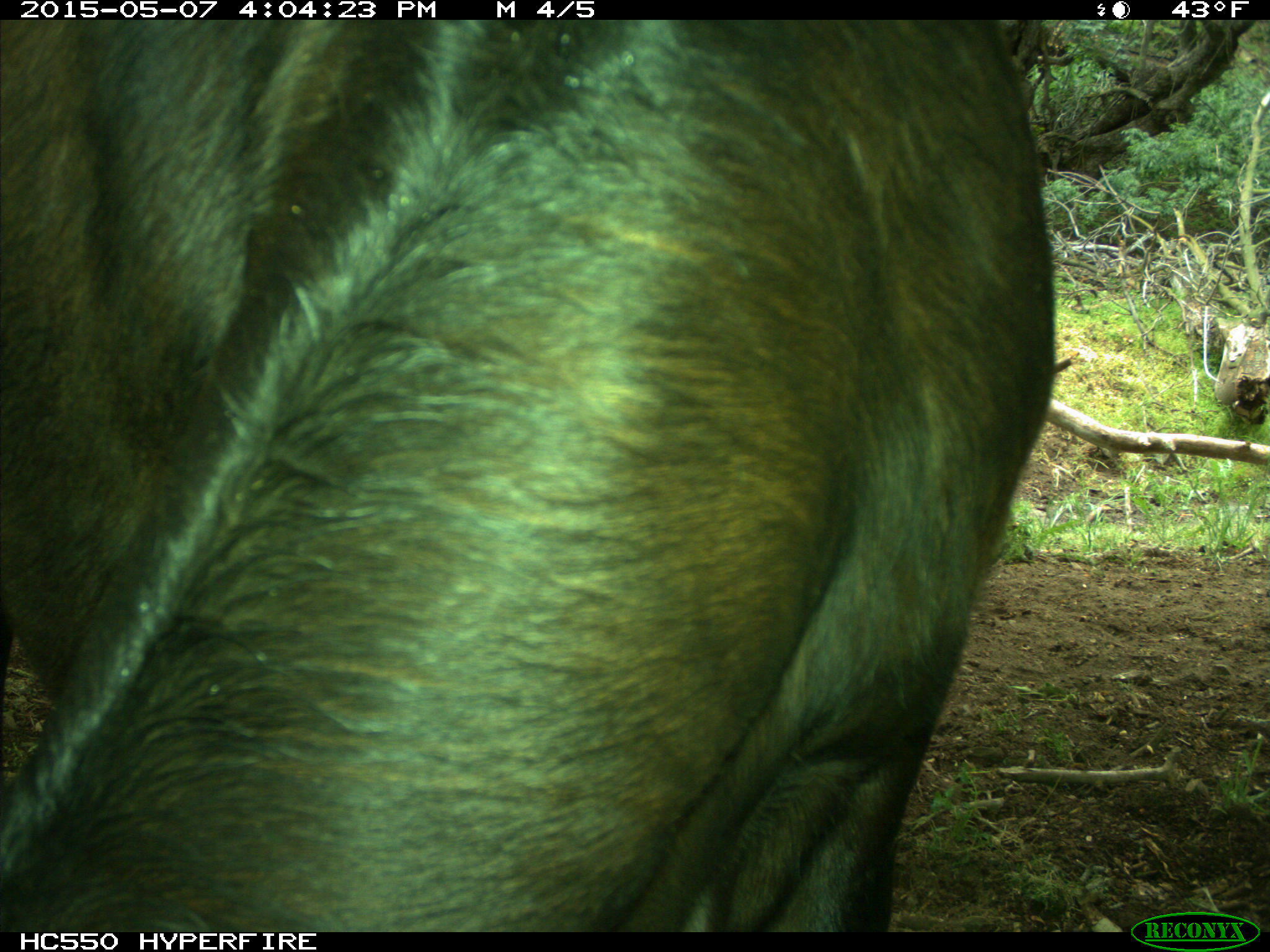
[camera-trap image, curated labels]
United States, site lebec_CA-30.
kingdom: Animalia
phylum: Chordata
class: Mammalia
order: Artiodactyla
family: Bovidae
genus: Bos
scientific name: Bos taurus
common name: domestic cow